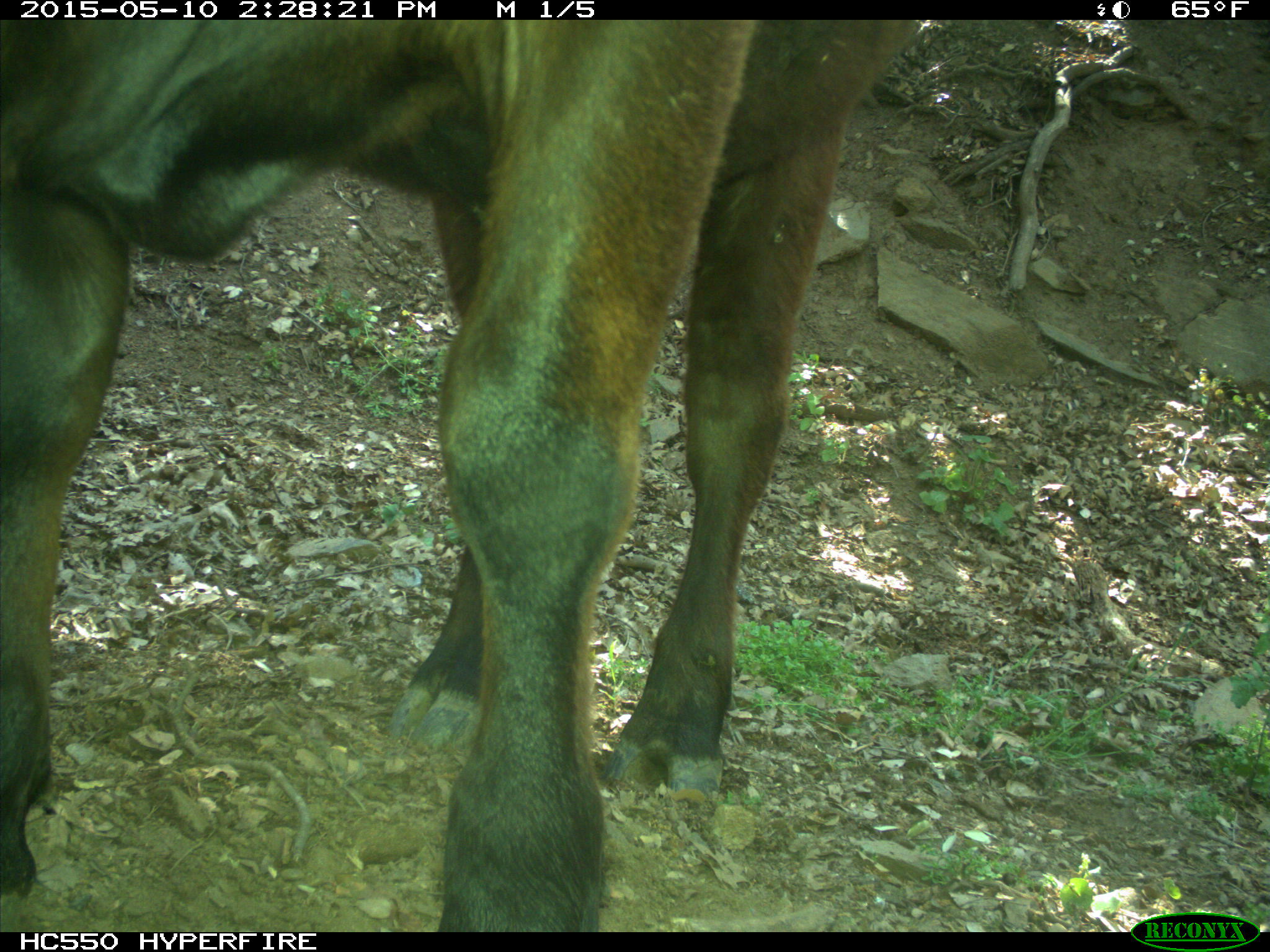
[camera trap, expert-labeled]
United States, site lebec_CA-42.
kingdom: Animalia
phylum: Chordata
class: Mammalia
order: Artiodactyla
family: Bovidae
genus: Bos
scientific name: Bos taurus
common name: domestic cow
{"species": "Bos taurus (domestic cow)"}